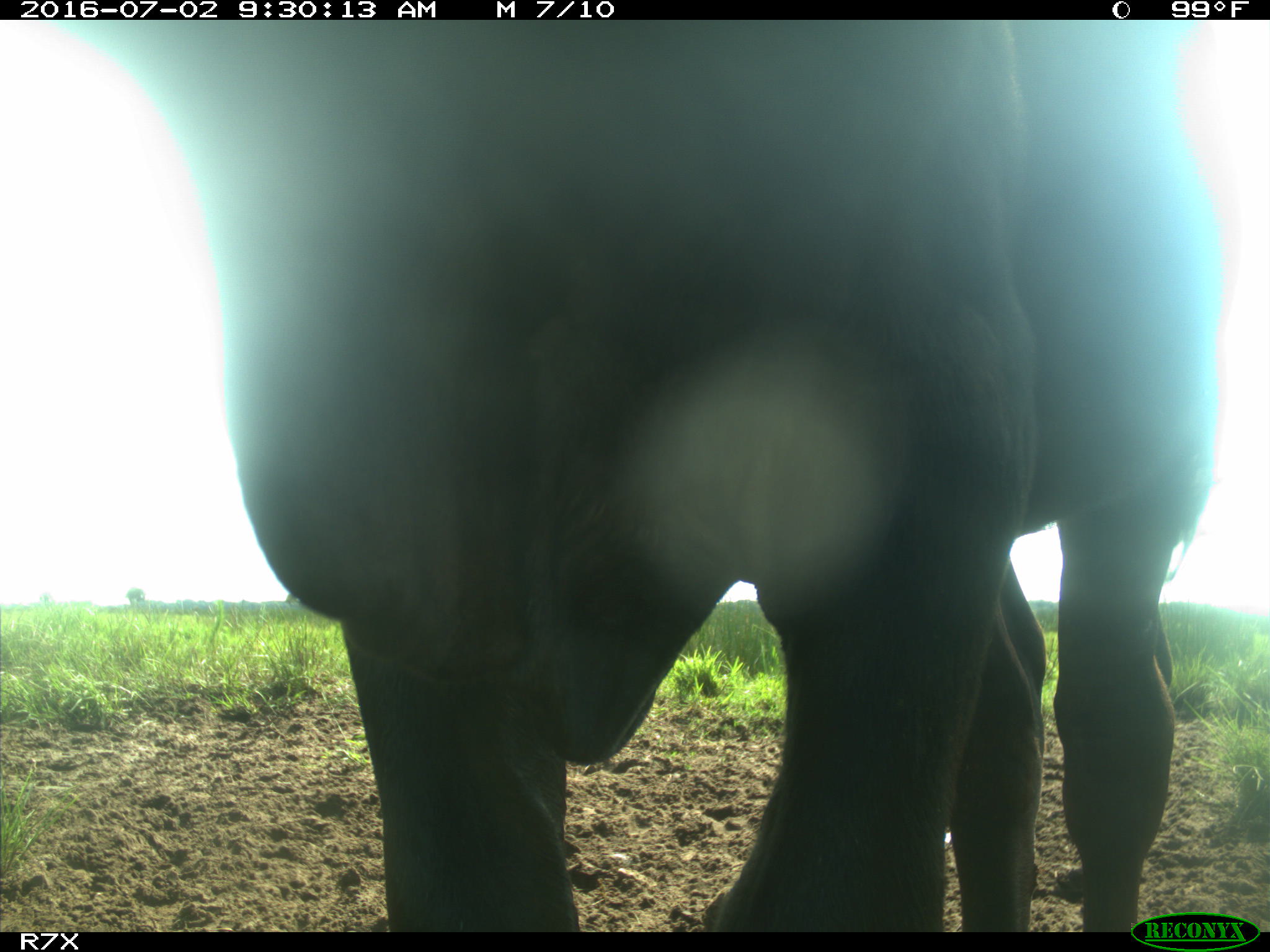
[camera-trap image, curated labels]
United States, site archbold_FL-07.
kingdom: Animalia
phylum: Chordata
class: Mammalia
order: Artiodactyla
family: Bovidae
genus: Bos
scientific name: Bos taurus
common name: domestic cow